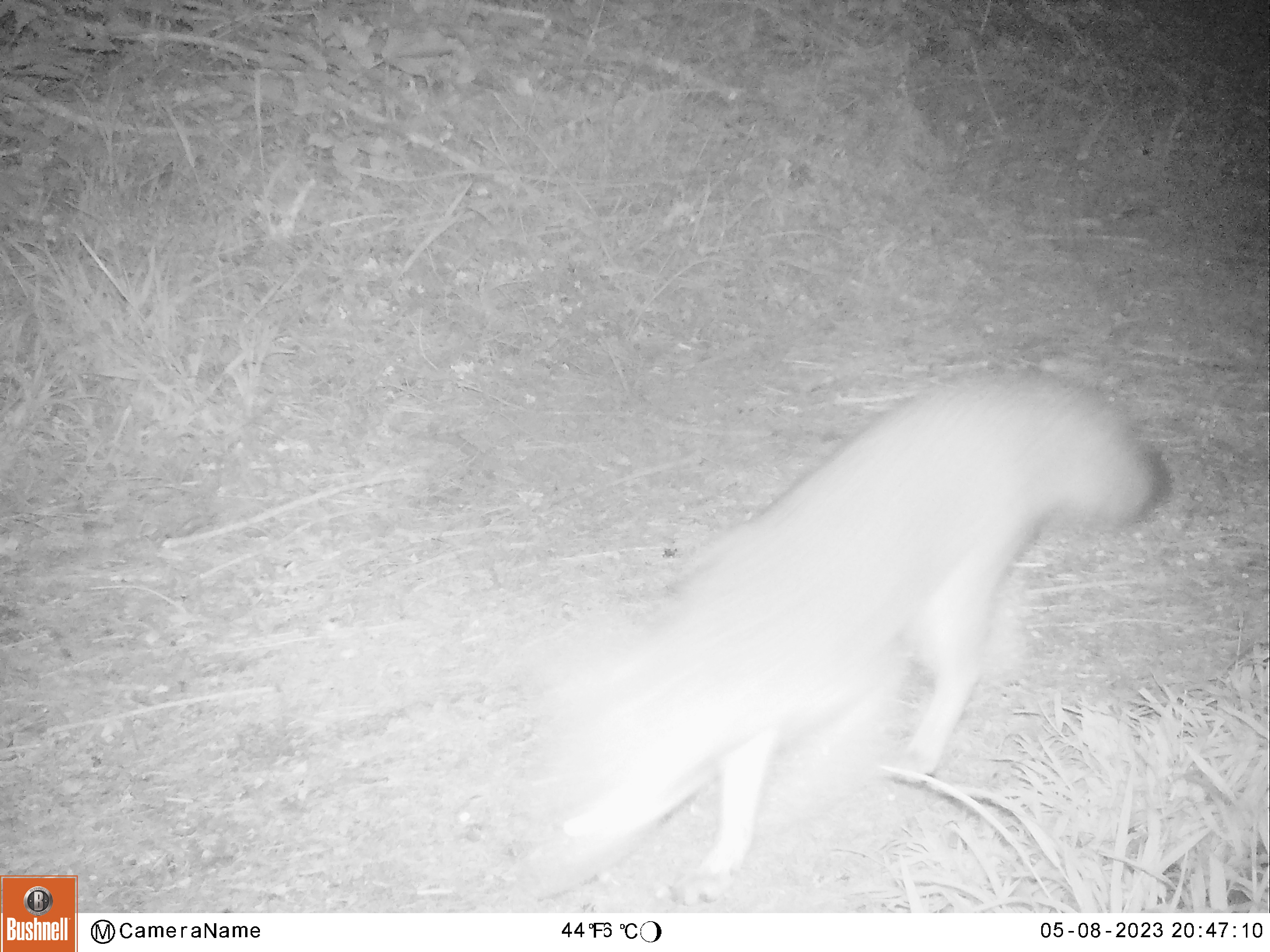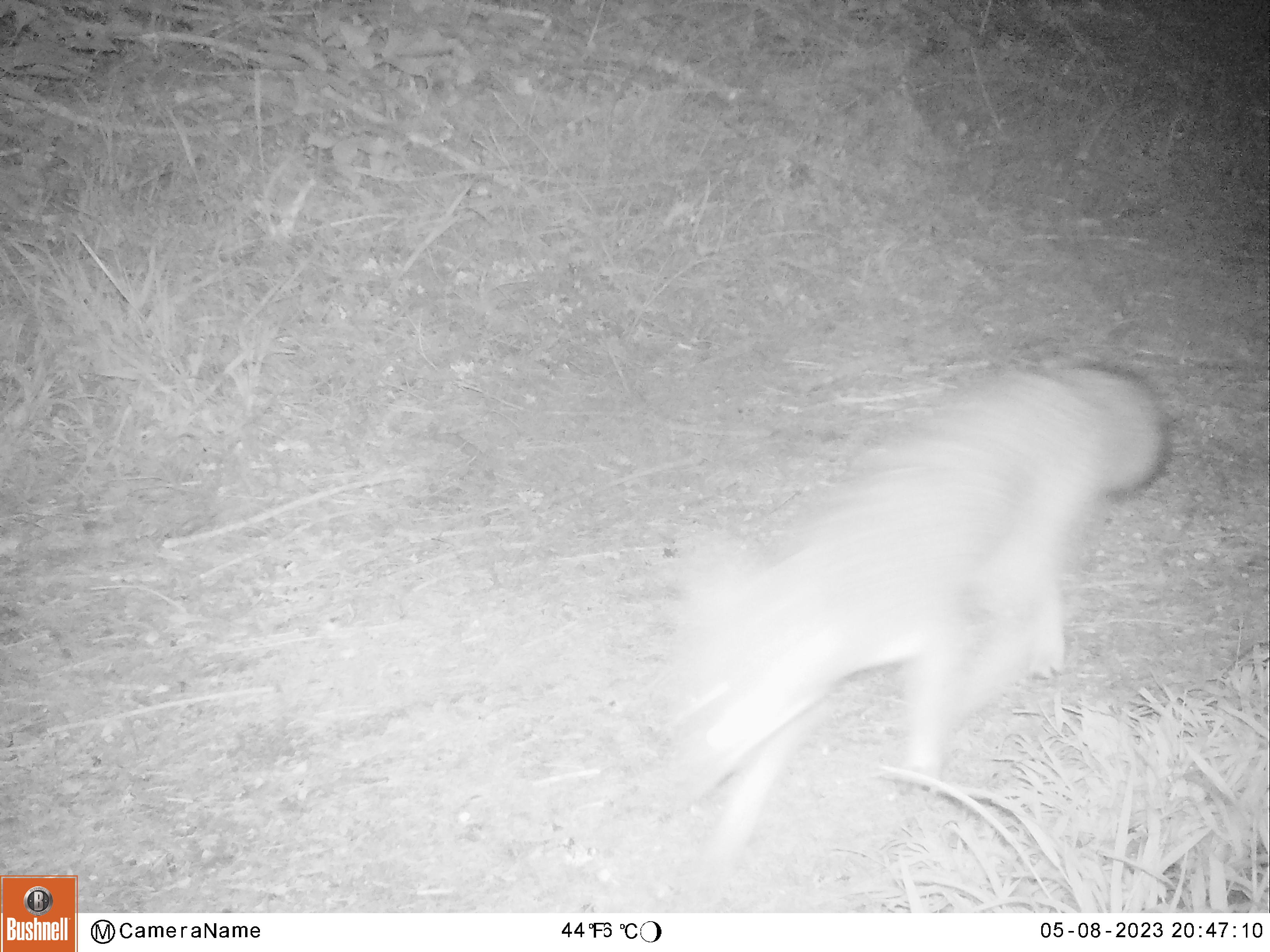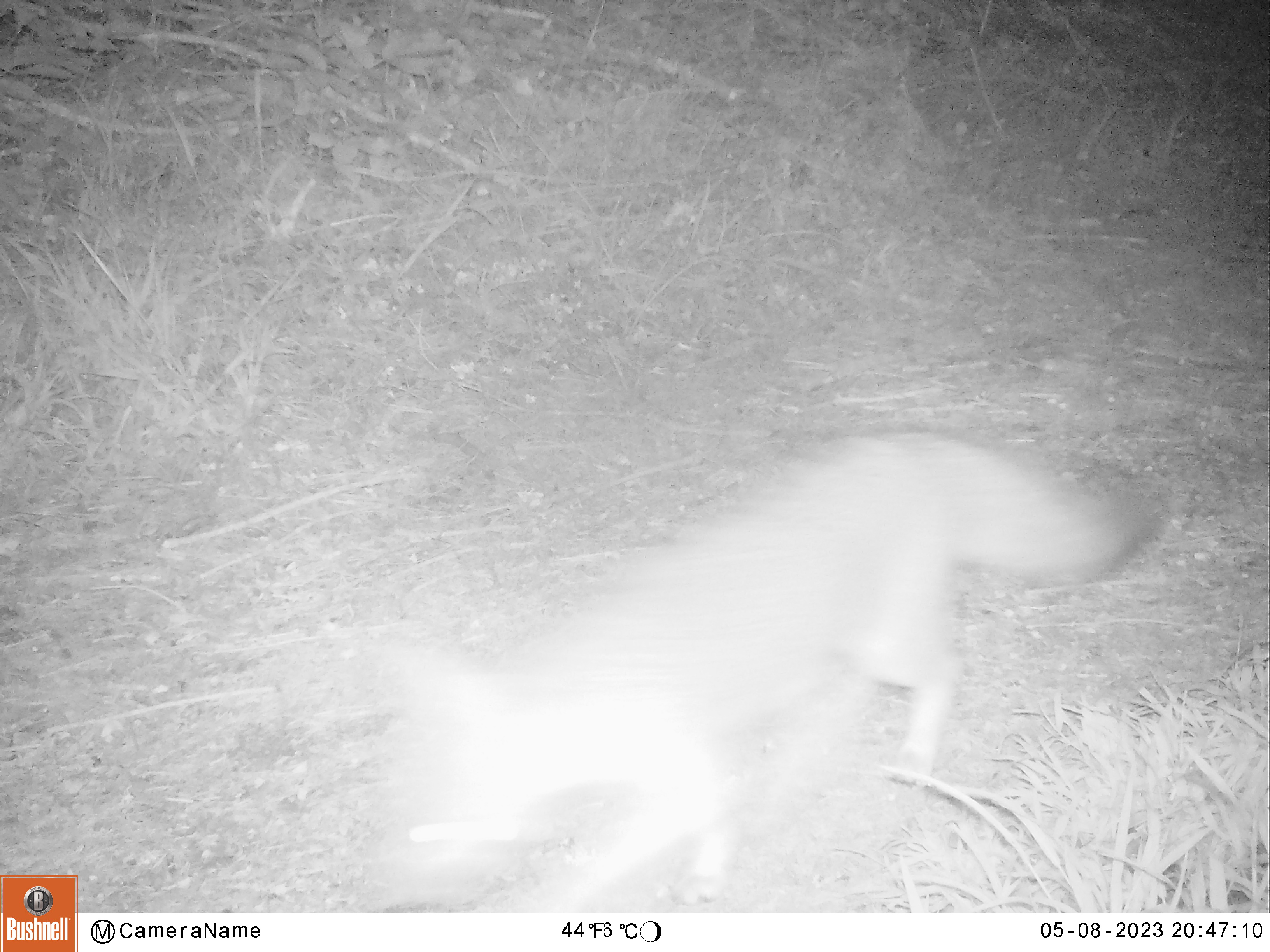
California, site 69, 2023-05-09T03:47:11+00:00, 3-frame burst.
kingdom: Animalia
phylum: Chordata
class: Mammalia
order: Carnivora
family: Canidae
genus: Urocyon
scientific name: Urocyon cinereoargenteus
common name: gray fox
Gray fox (Urocyon cinereoargenteus).